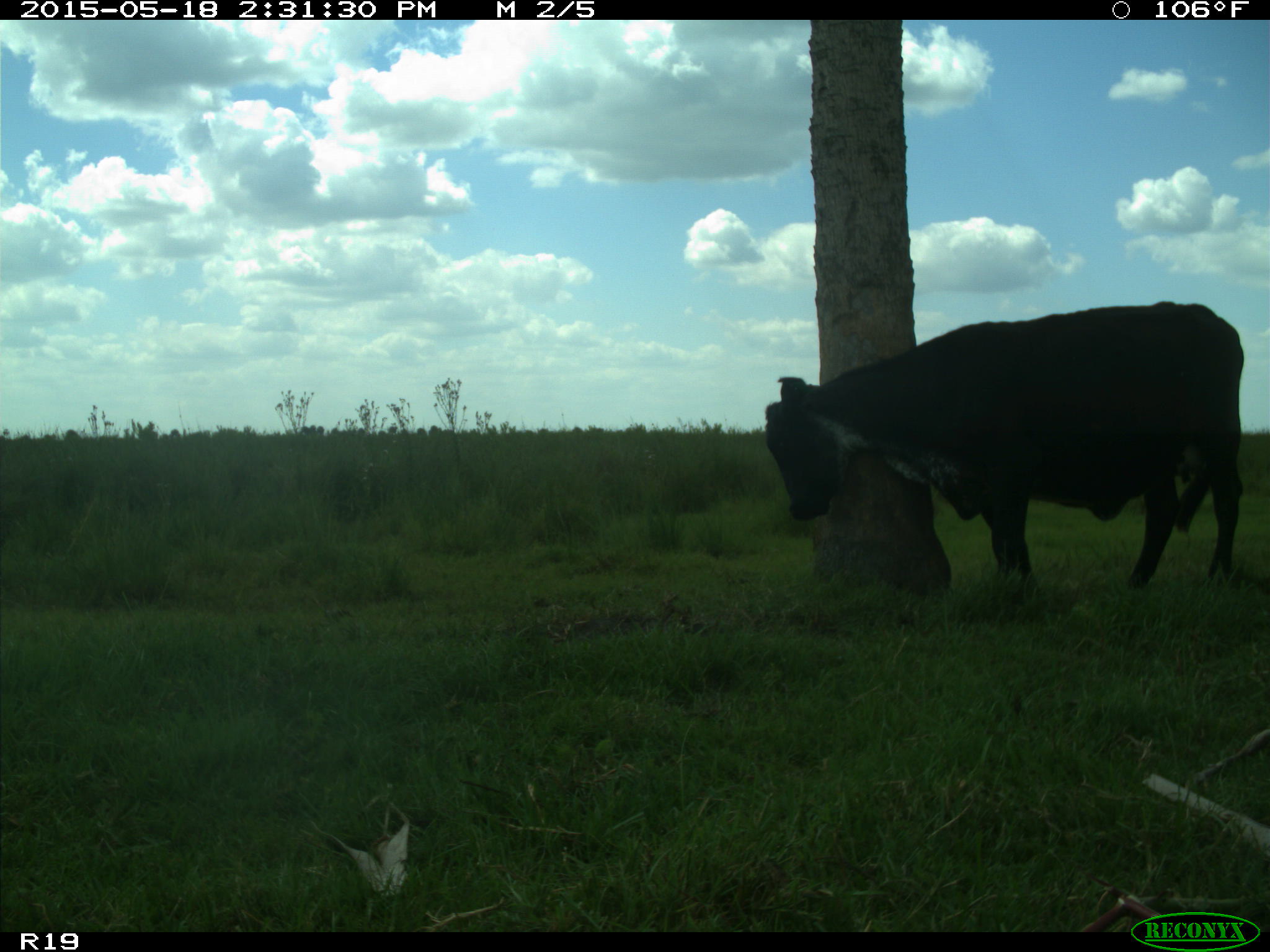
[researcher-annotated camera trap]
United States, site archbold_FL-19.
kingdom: Animalia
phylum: Chordata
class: Mammalia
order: Artiodactyla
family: Bovidae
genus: Bos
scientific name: Bos taurus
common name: domestic cow